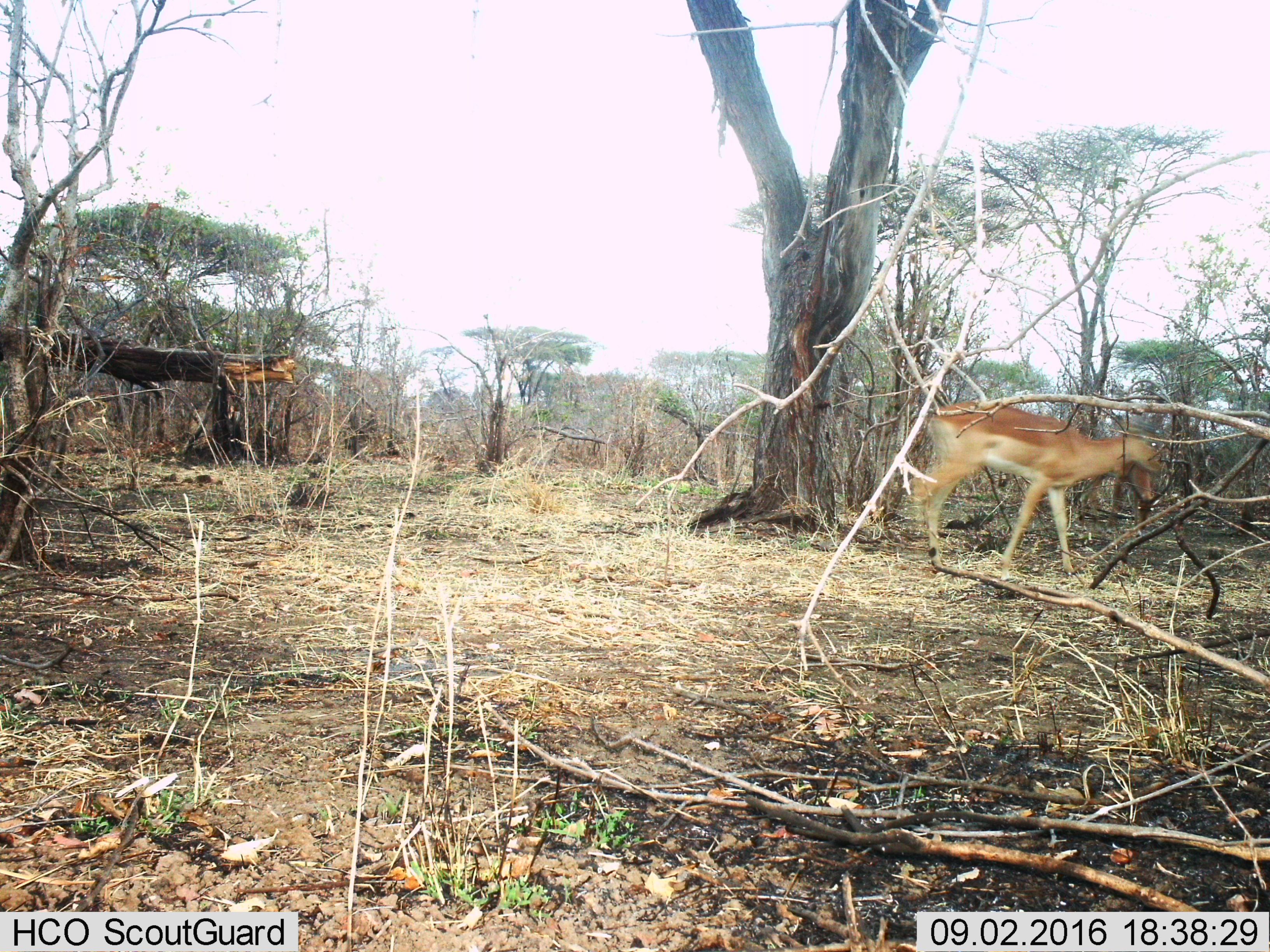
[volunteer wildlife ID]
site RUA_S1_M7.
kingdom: Animalia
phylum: Chordata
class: Mammalia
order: Artiodactyla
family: Bovidae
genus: Aepyceros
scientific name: Aepyceros melampus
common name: impala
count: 2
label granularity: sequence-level